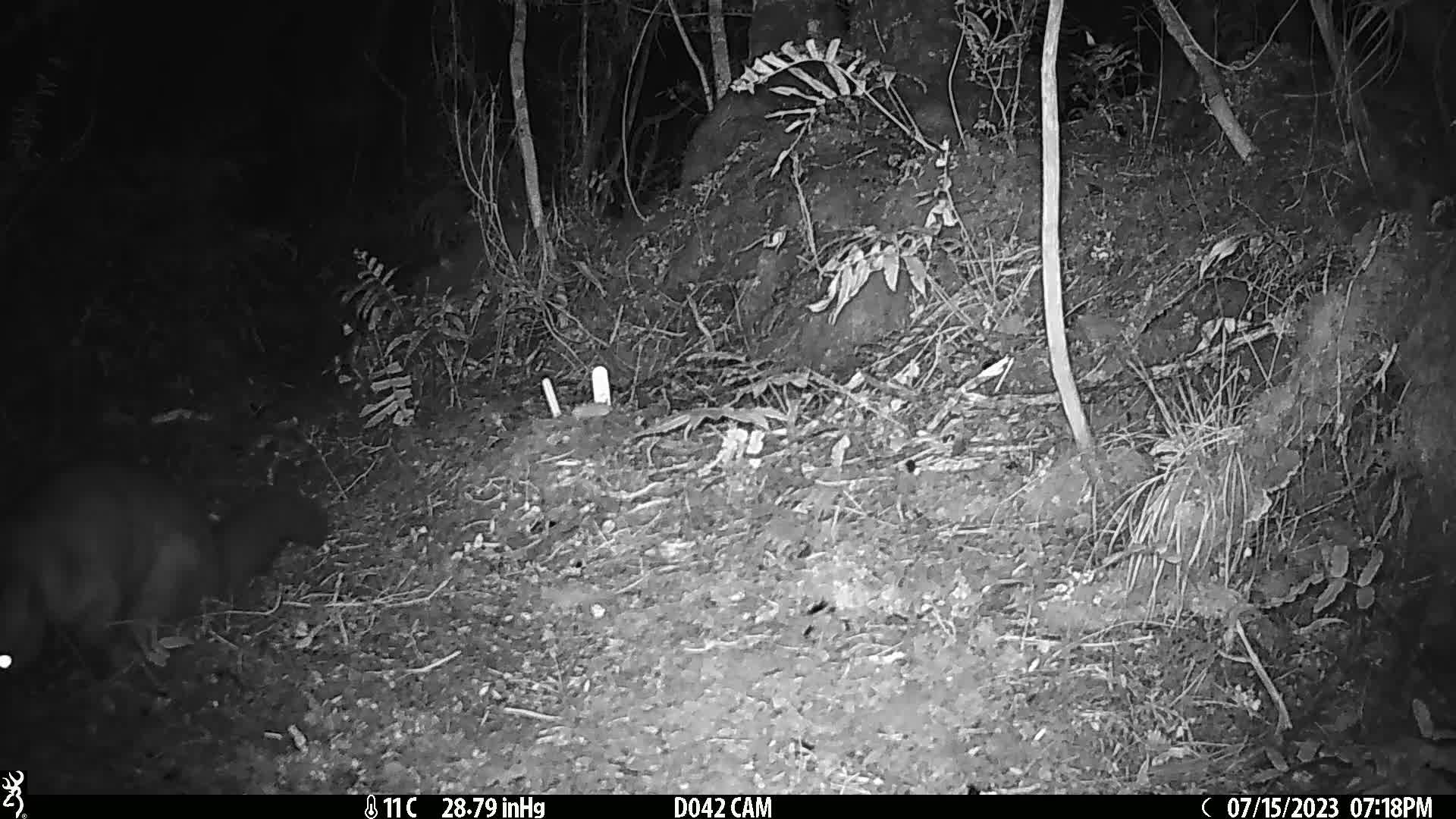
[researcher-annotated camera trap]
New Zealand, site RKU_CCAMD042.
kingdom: Animalia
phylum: Chordata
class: Mammalia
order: Diprotodontia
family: Phalangeridae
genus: Trichosurus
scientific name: Trichosurus vulpecula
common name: common brushtail possum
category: possum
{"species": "possum (common brushtail possum) (Trichosurus vulpecula)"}